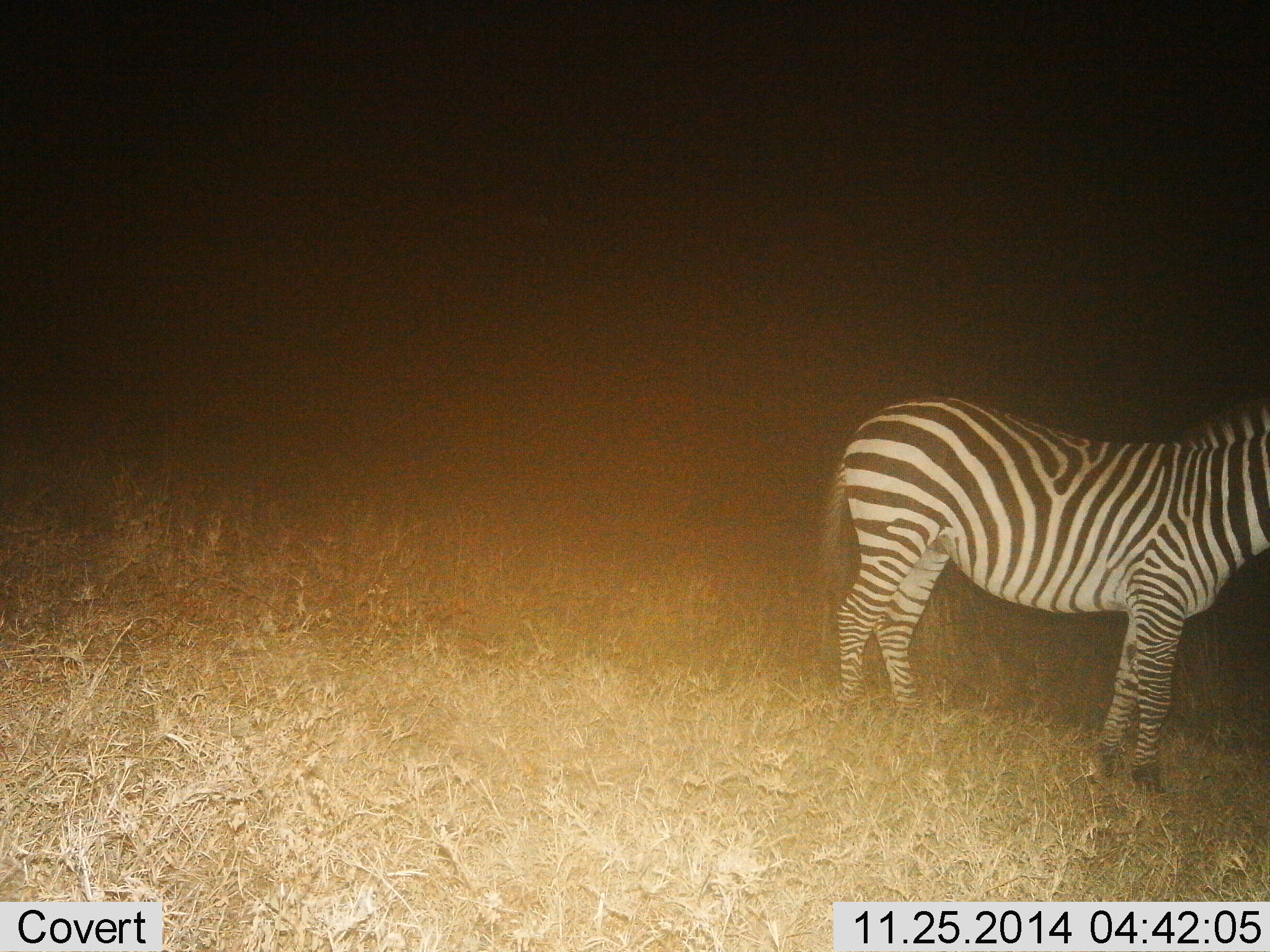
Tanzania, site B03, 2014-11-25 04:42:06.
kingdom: Animalia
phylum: Chordata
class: Mammalia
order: Perissodactyla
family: Equidae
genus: Equus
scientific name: Equus quagga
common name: plains zebra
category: zebra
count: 1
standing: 100%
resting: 0%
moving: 0%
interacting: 0%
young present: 0%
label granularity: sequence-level